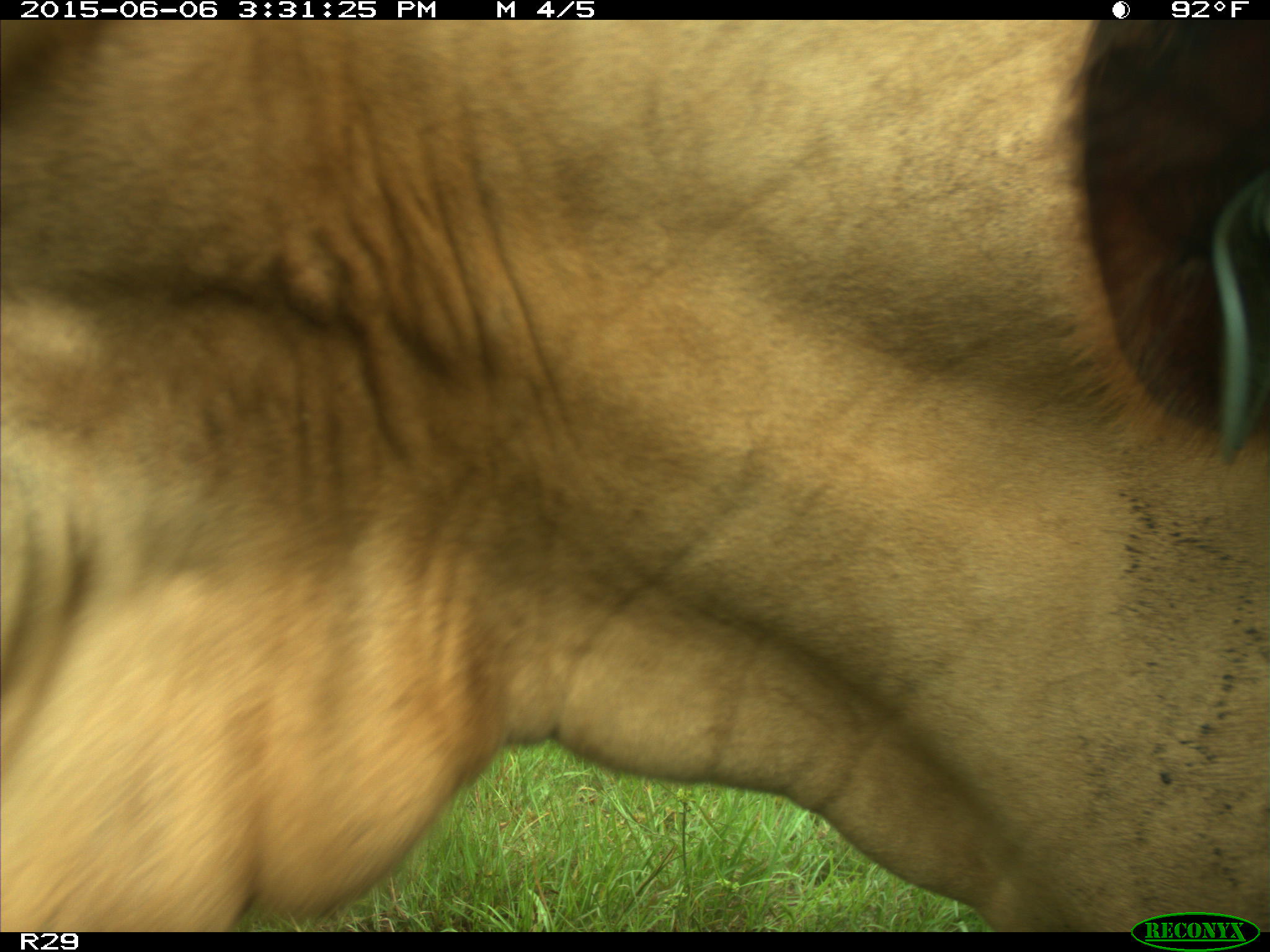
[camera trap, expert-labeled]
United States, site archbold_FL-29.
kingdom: Animalia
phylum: Chordata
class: Mammalia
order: Artiodactyla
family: Bovidae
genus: Bos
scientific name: Bos taurus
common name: domestic cow